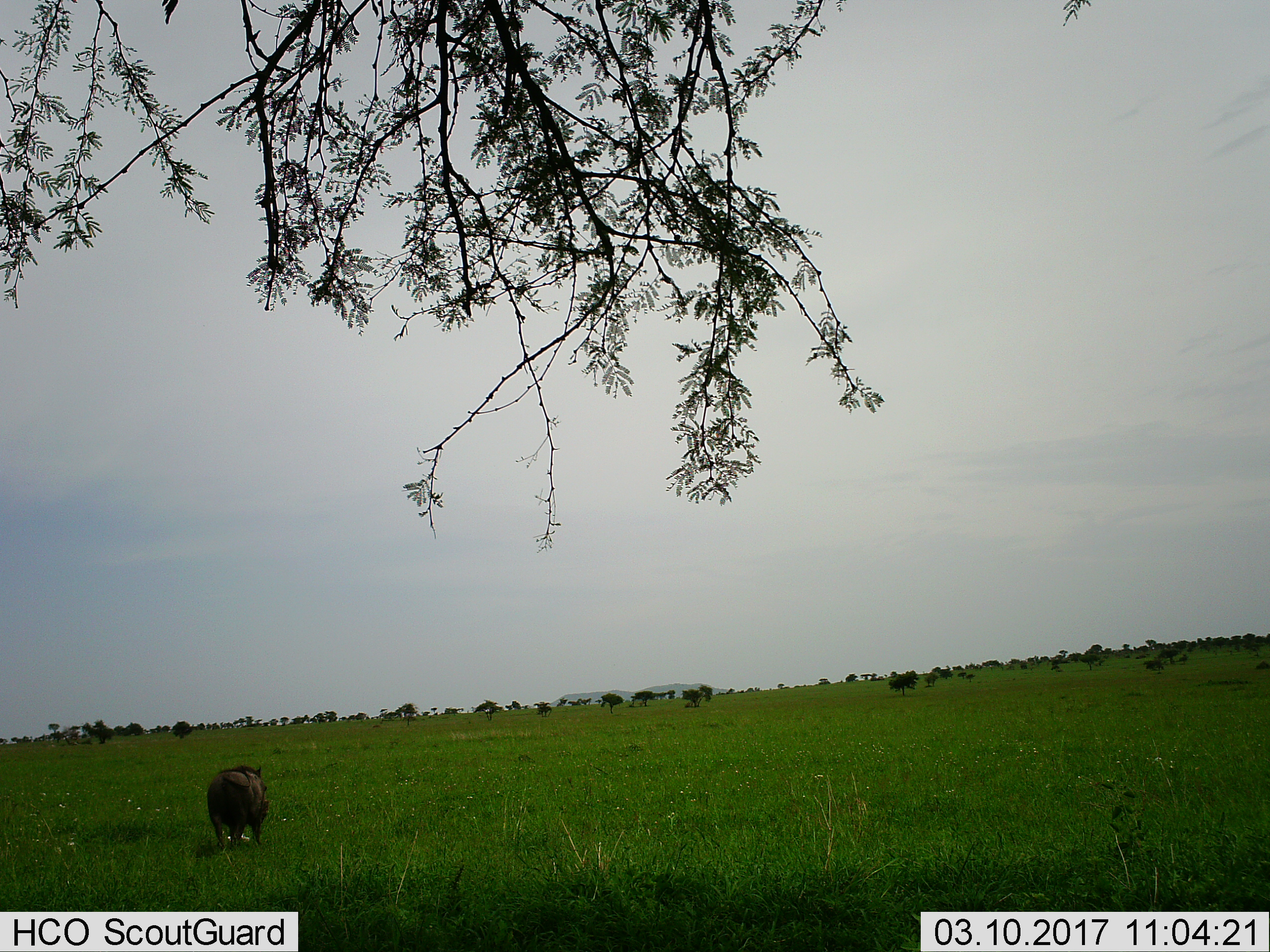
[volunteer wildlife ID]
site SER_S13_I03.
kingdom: Animalia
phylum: Chordata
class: Mammalia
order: Artiodactyla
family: Suidae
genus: Phacochoerus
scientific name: Phacochoerus africanus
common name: warthog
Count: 1.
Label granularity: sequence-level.